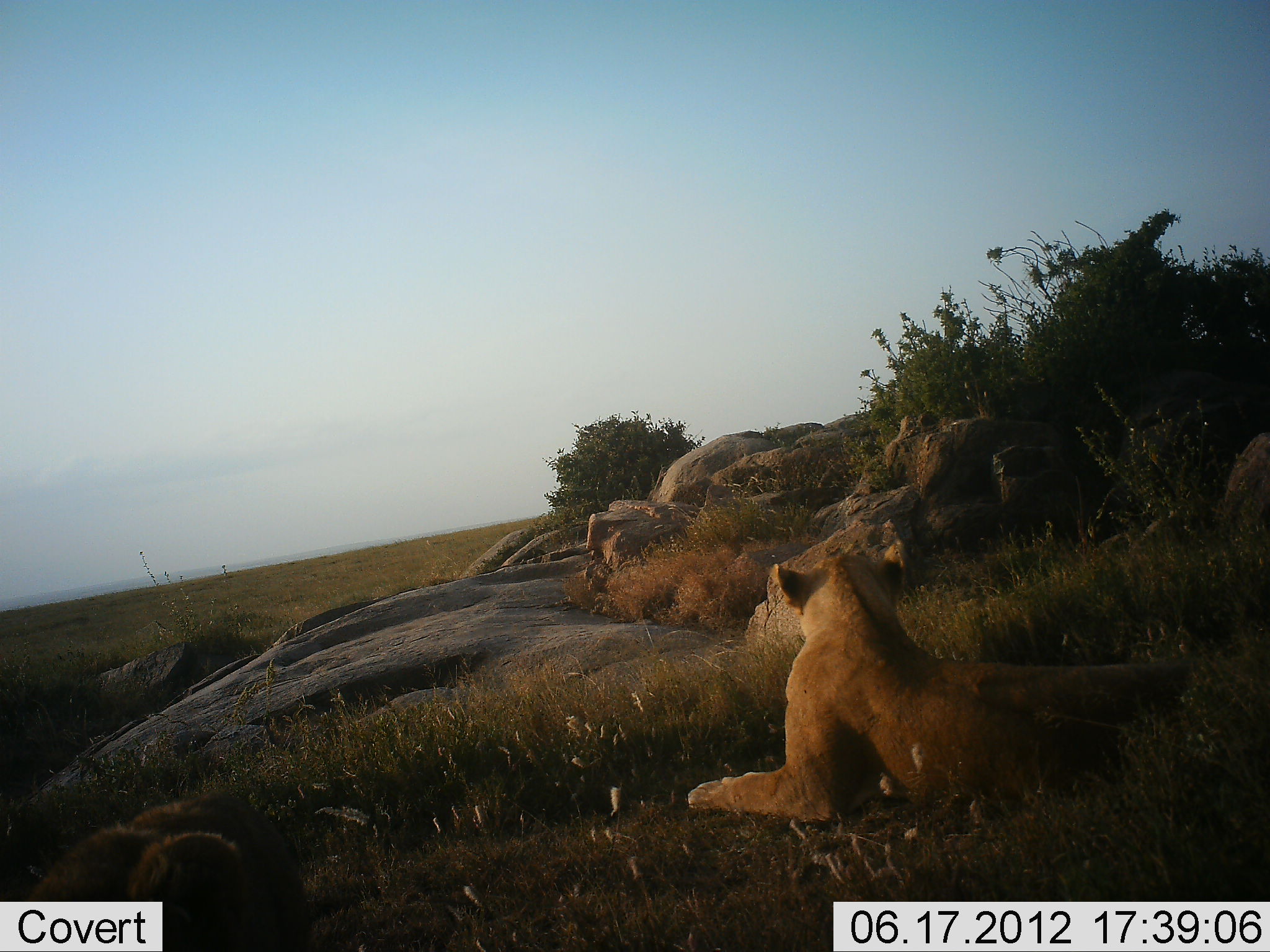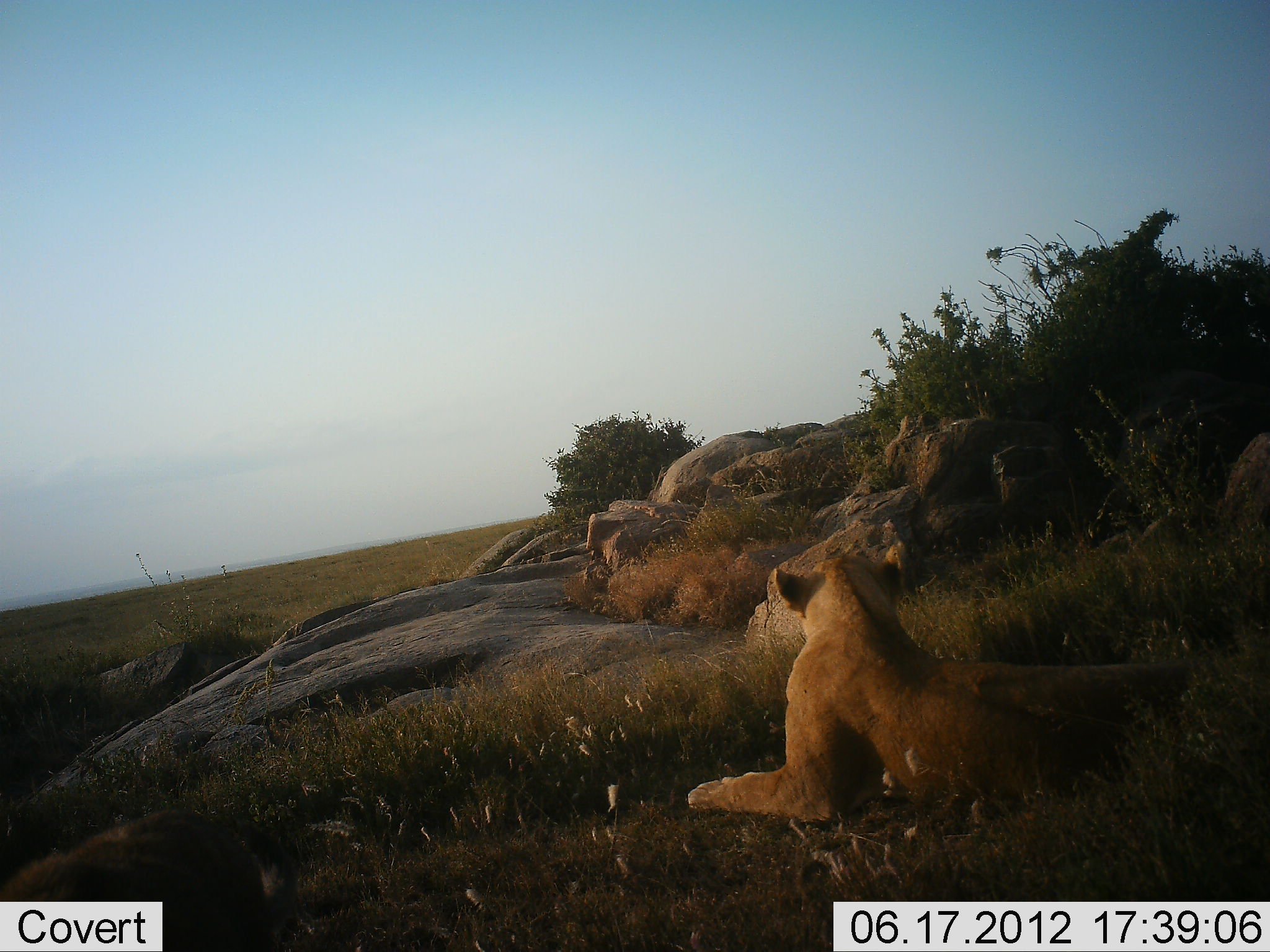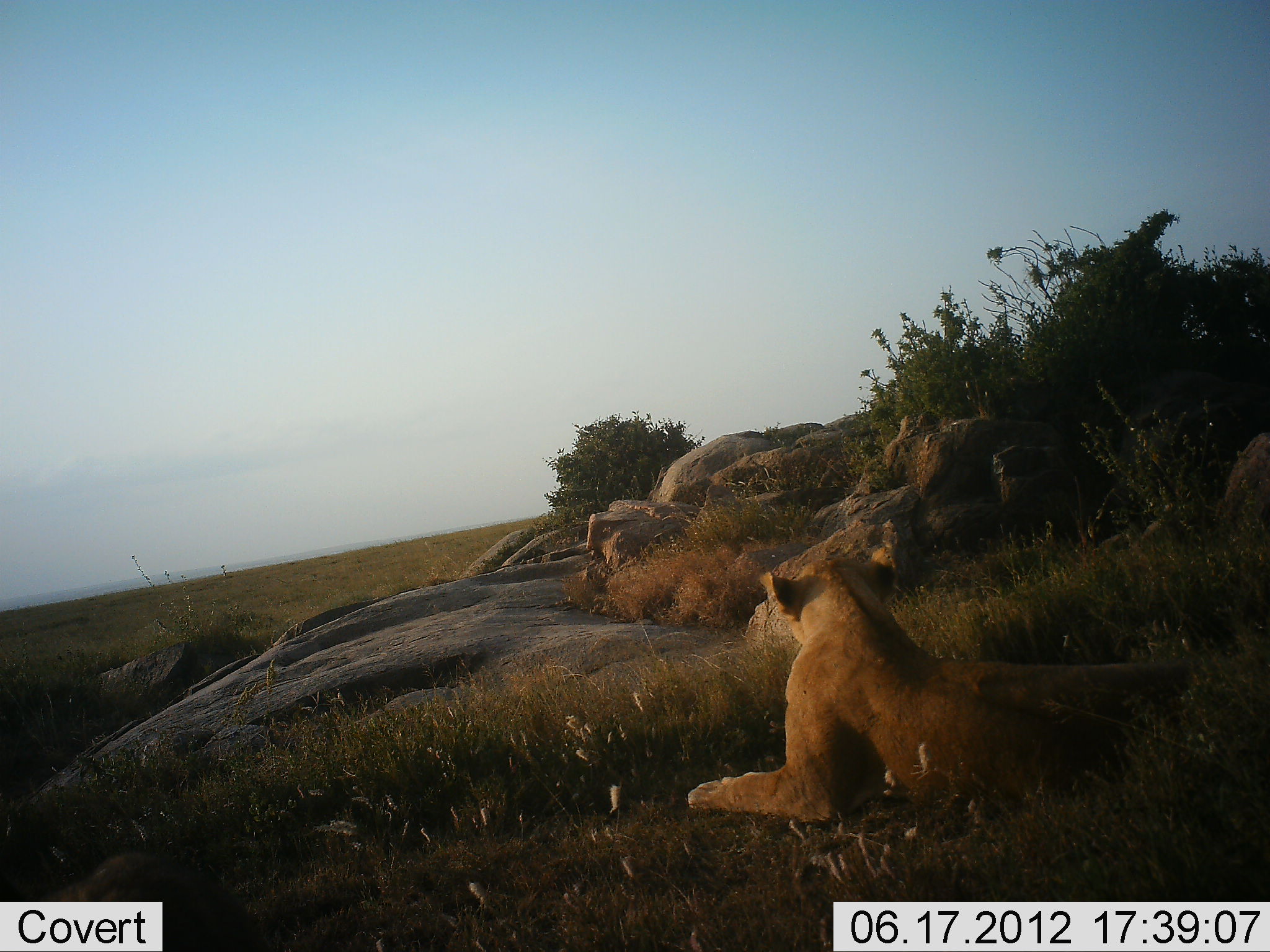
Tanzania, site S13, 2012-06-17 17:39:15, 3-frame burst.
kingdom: Animalia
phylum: Chordata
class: Mammalia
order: Carnivora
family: Felidae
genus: Panthera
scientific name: Panthera leo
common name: lion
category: lionfemale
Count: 1.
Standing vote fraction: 0%.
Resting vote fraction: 100%.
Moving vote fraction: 20%.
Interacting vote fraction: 0%.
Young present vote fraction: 10%.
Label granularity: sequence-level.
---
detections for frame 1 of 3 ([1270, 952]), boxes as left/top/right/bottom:
animal: 686/538/1206/824; 25/792/311/952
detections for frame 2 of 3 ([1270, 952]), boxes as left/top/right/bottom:
animal: 686/540/1200/824; 0/809/304/951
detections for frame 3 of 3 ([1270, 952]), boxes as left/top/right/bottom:
animal: 681/554/1195/835; 37/849/268/952